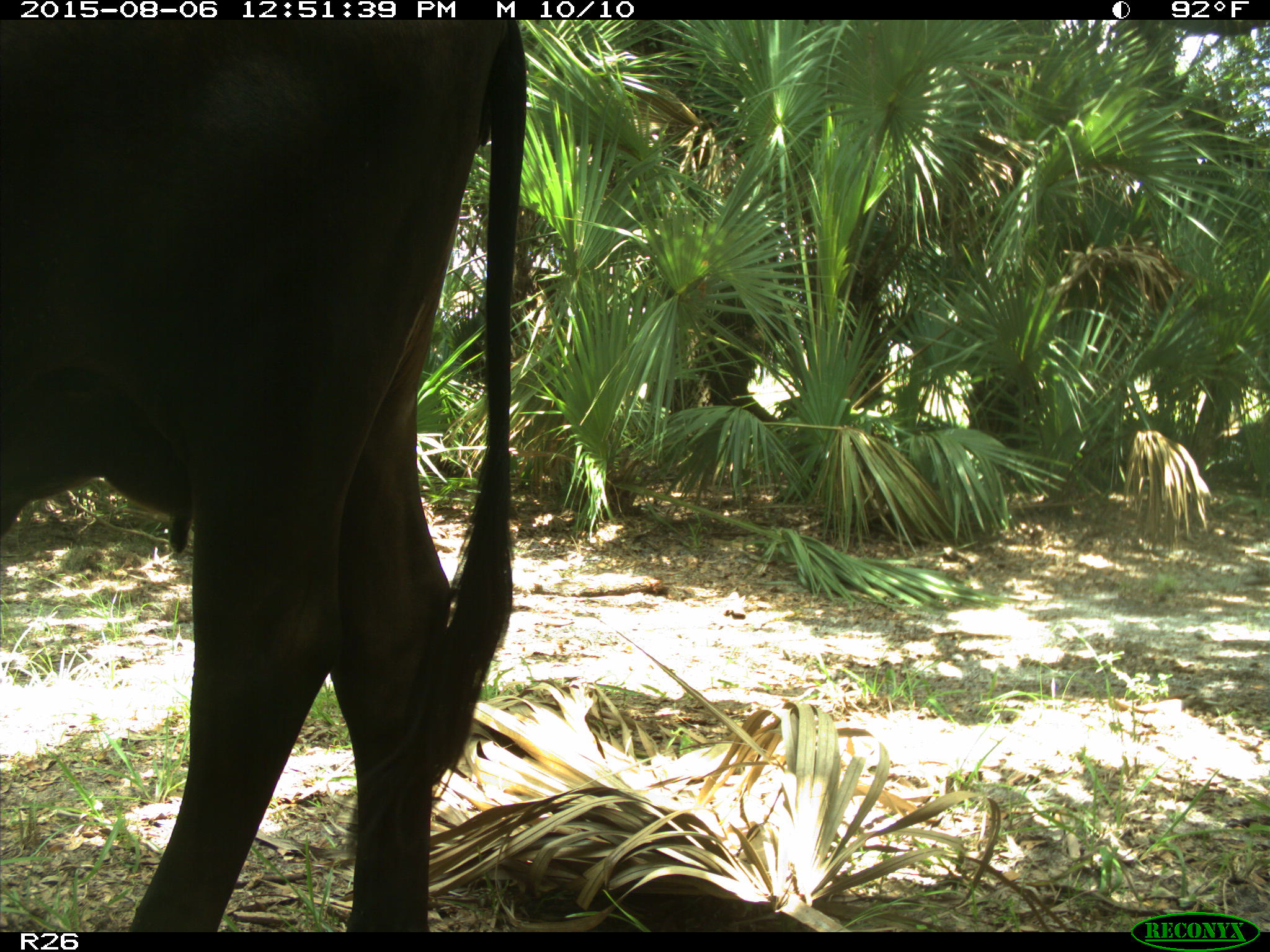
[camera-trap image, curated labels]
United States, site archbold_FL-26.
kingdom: Animalia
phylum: Chordata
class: Mammalia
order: Artiodactyla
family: Bovidae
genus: Bos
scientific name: Bos taurus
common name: domestic cow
Bos taurus (domestic cow).